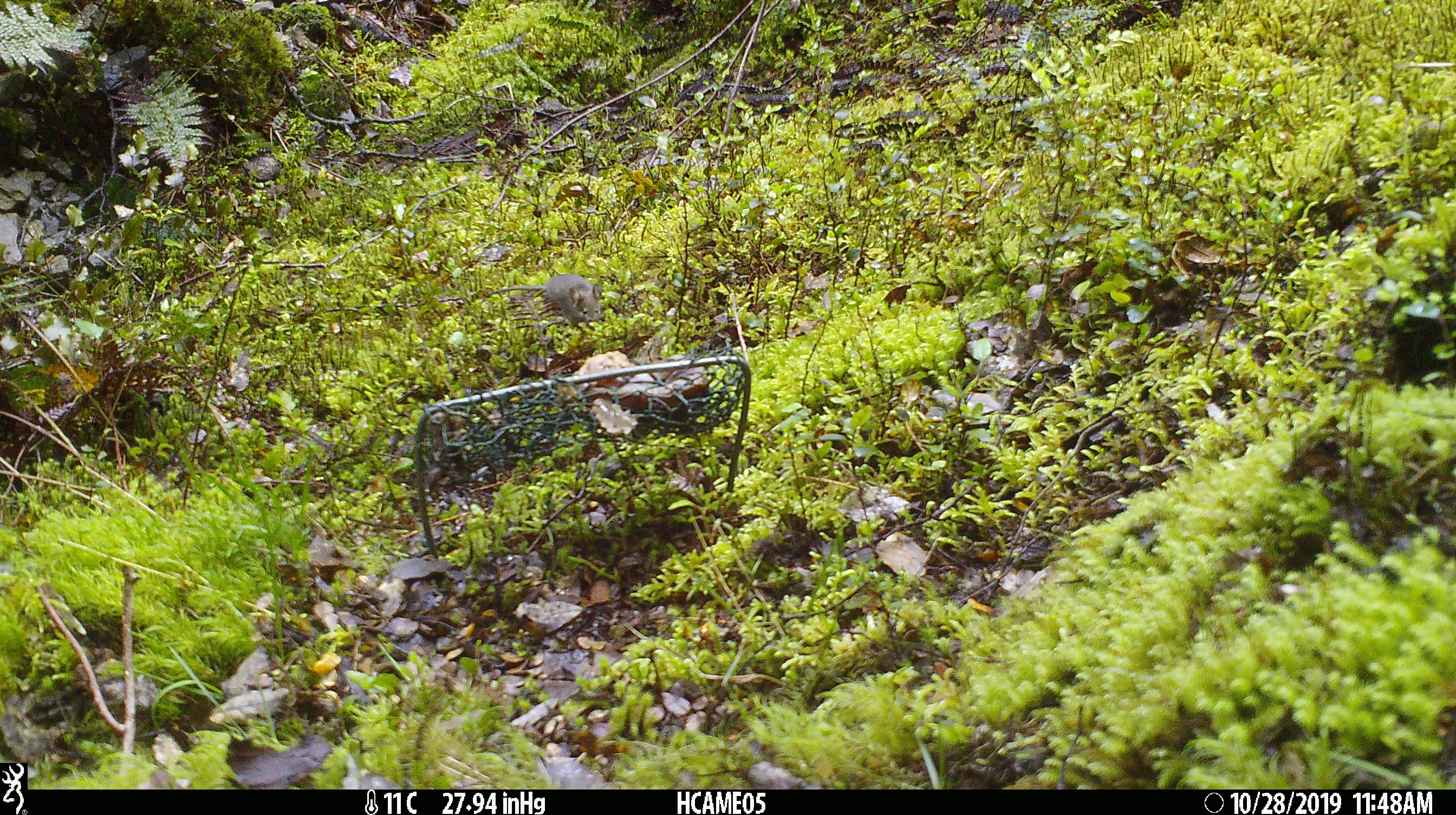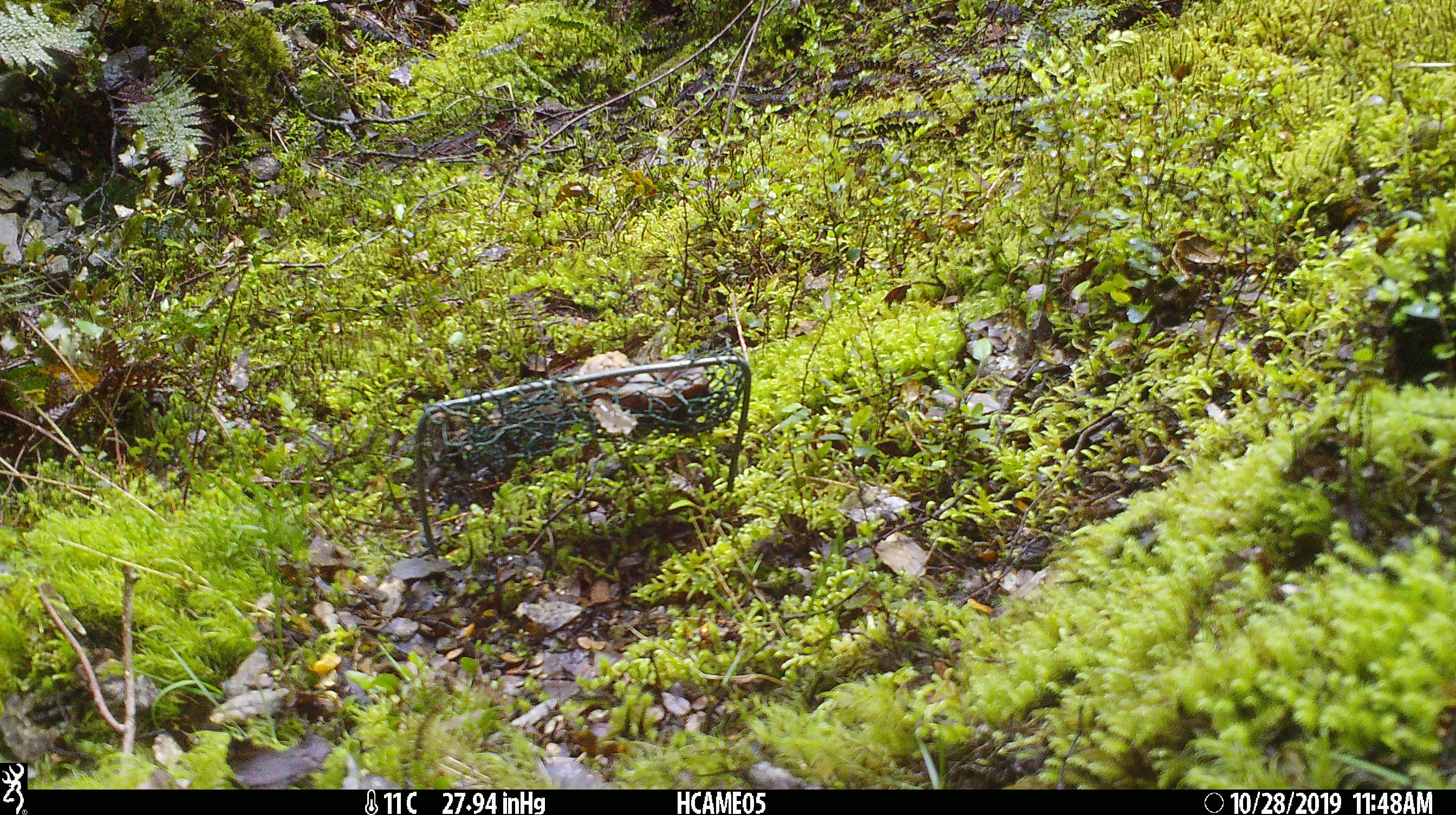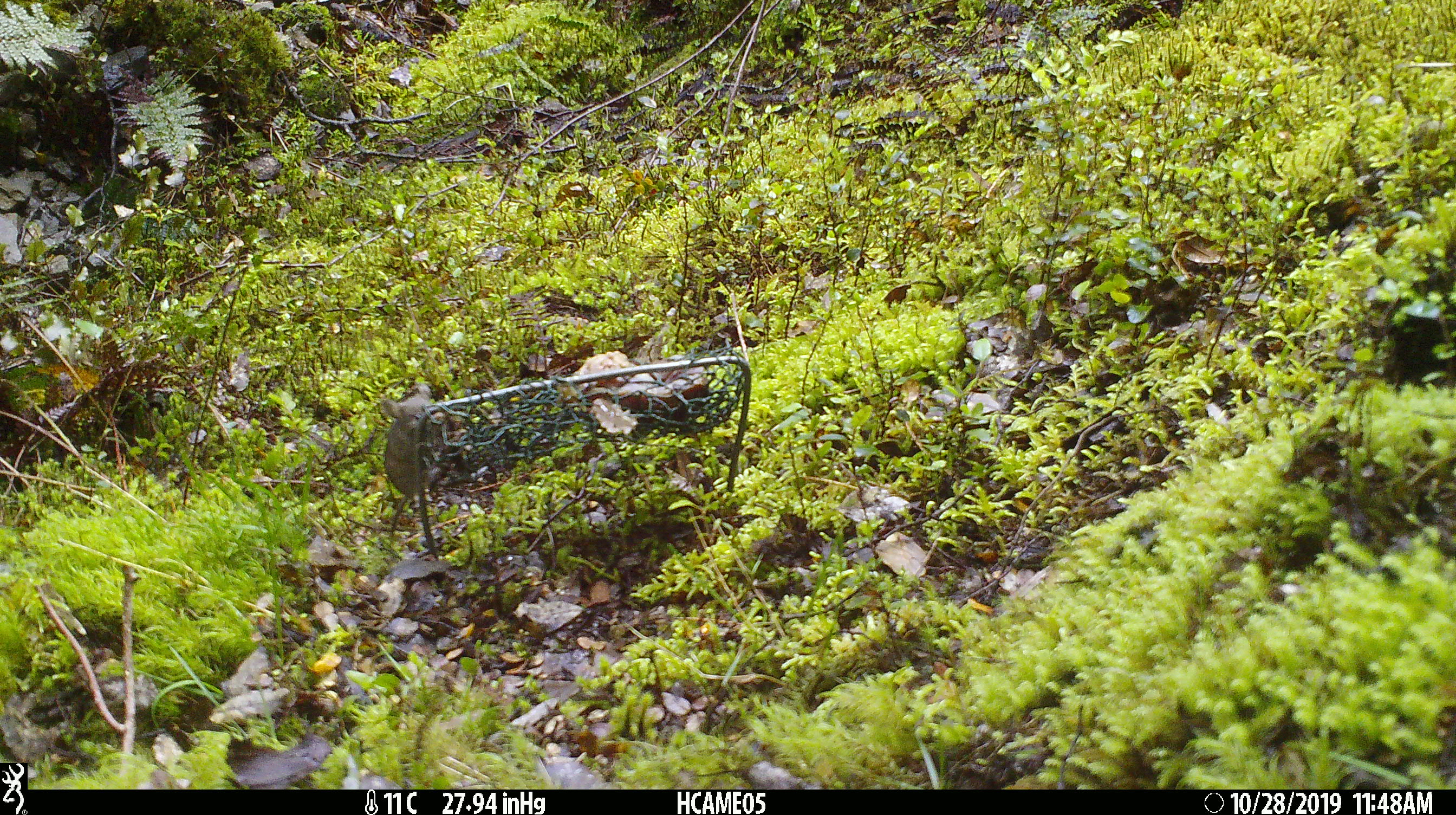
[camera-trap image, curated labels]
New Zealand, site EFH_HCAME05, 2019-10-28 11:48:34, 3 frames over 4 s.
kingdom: Animalia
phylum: Chordata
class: Mammalia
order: Rodentia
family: Muridae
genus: Mus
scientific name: Mus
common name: mouse